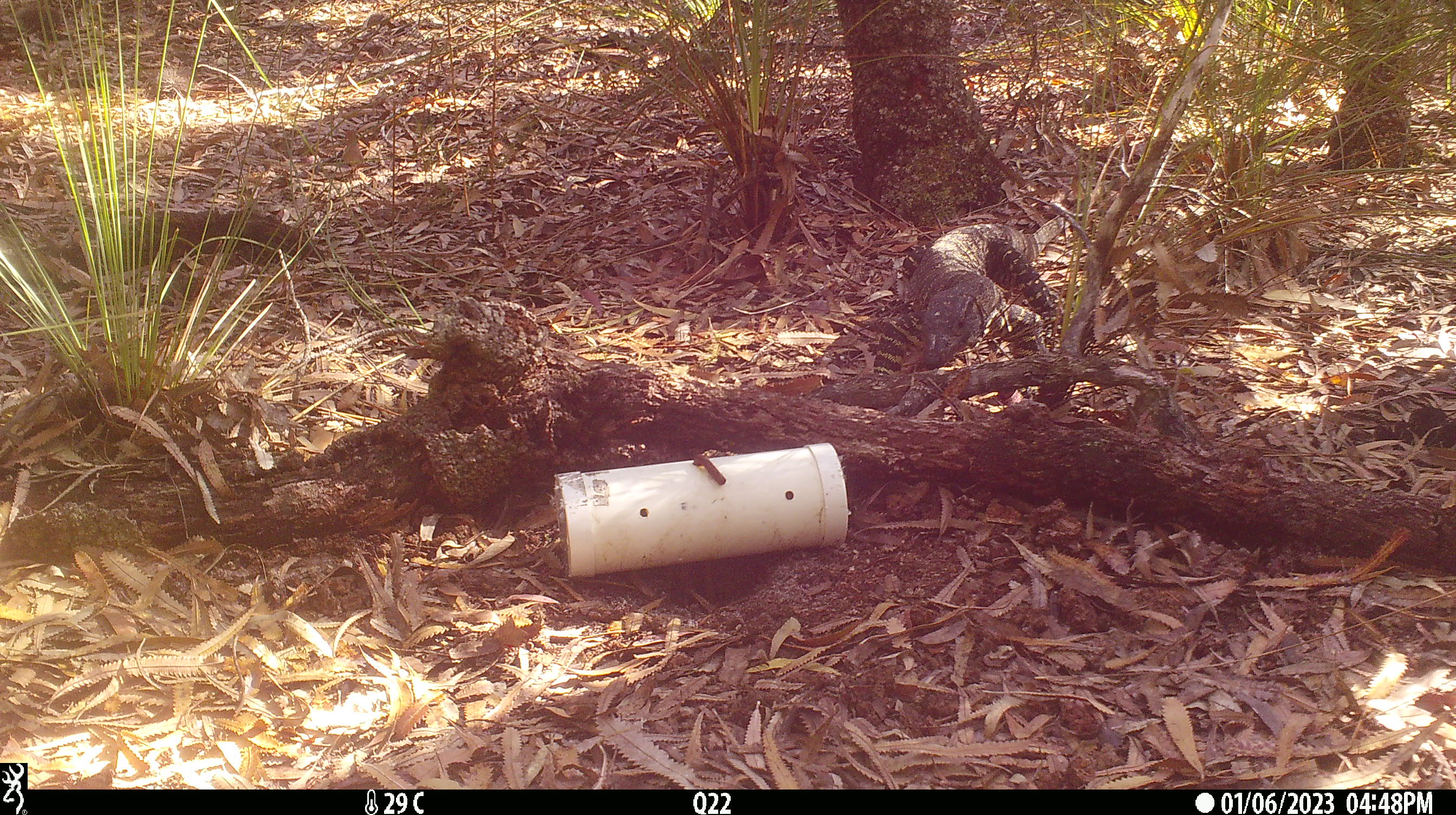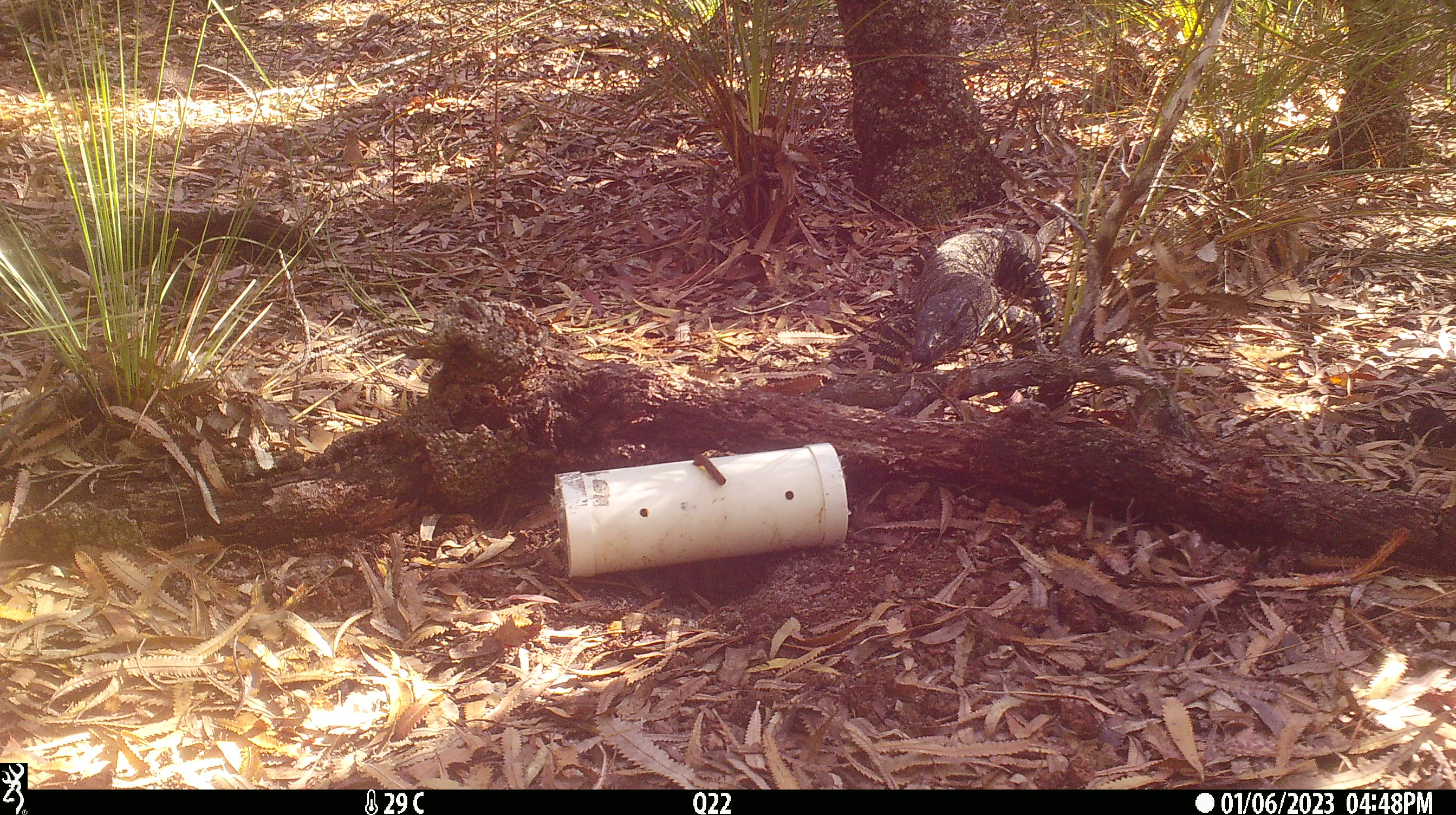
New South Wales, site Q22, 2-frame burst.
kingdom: Animalia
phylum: Chordata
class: Reptilia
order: Squamata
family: Varanidae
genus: Varanus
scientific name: Varanus varius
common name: lace monitor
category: goanna